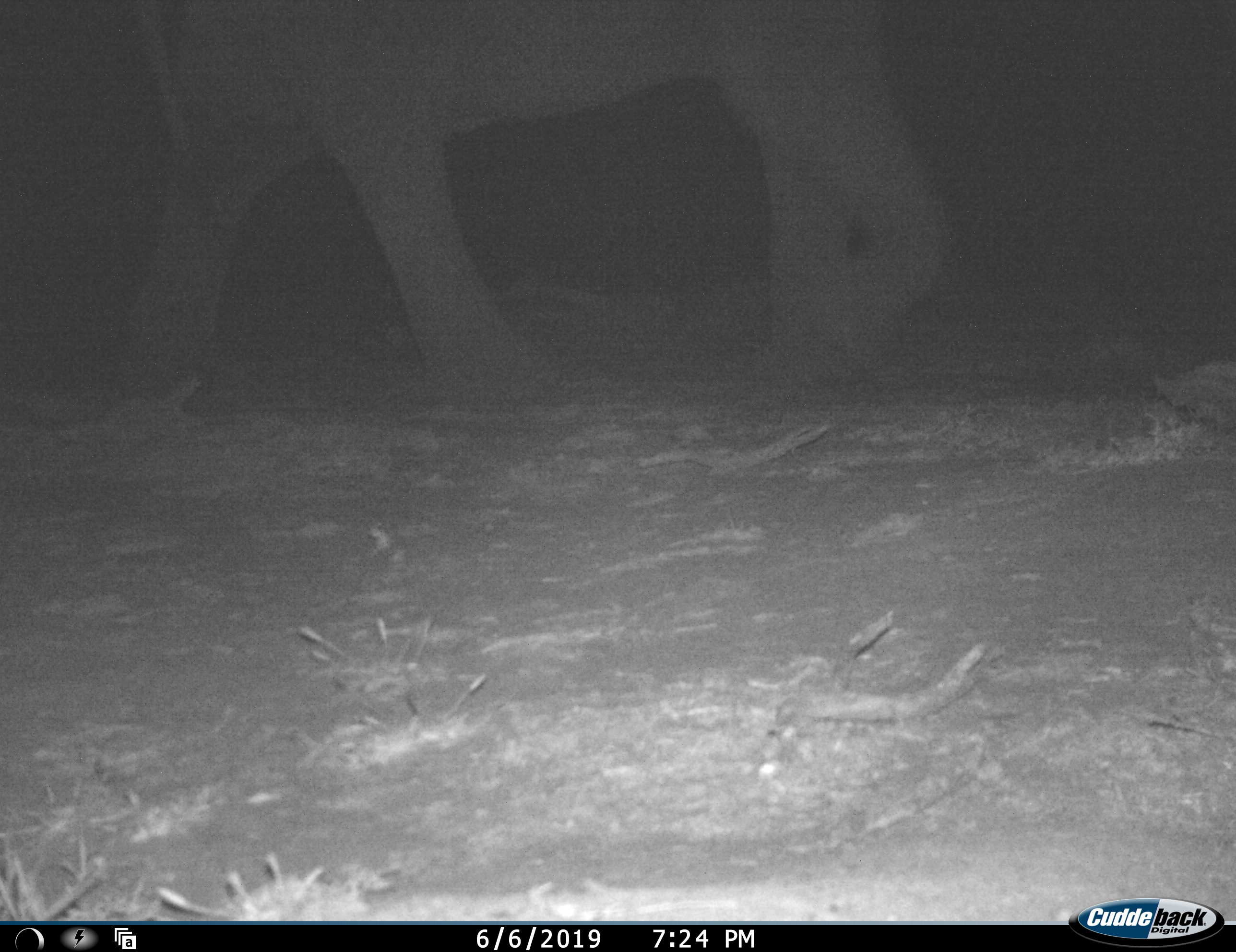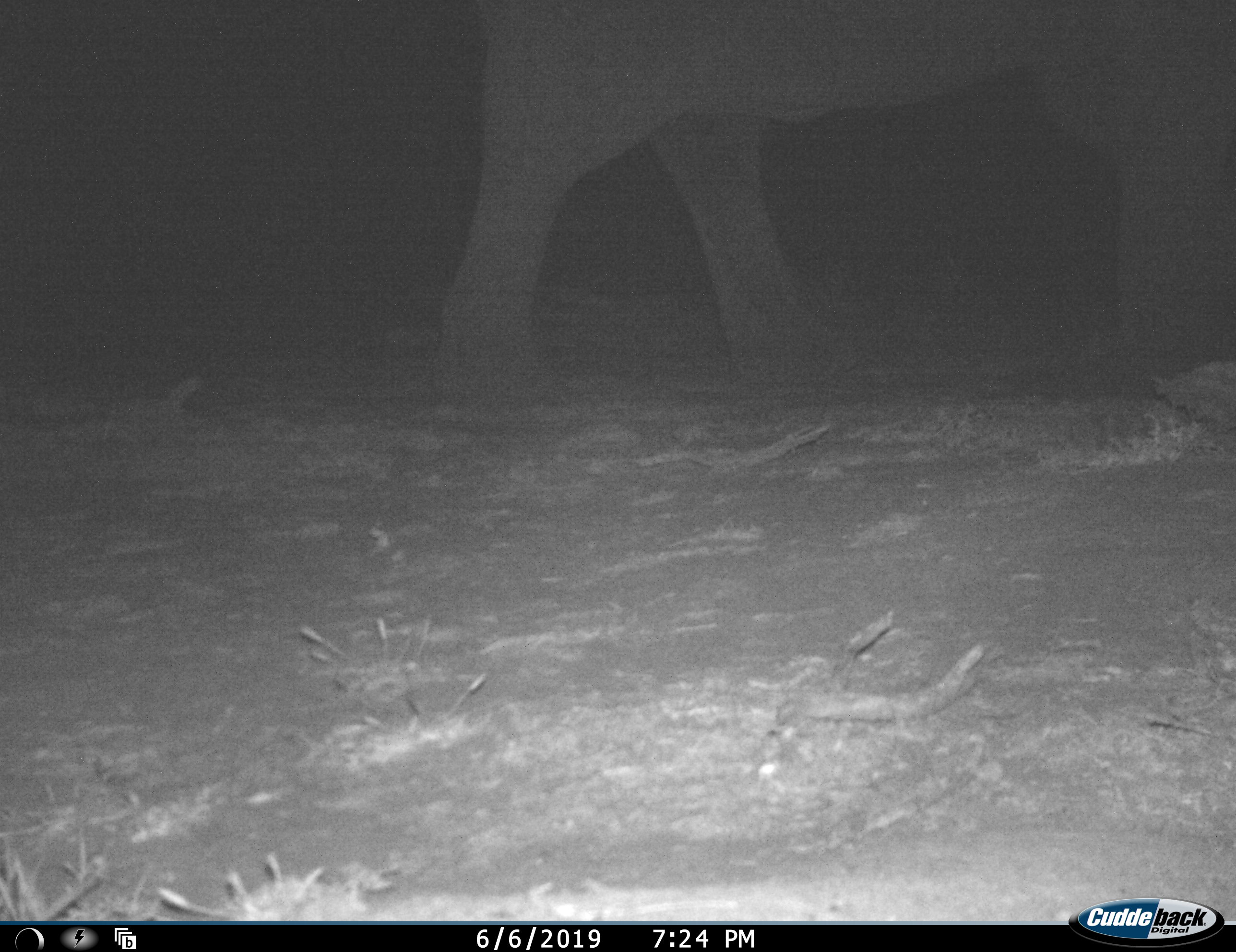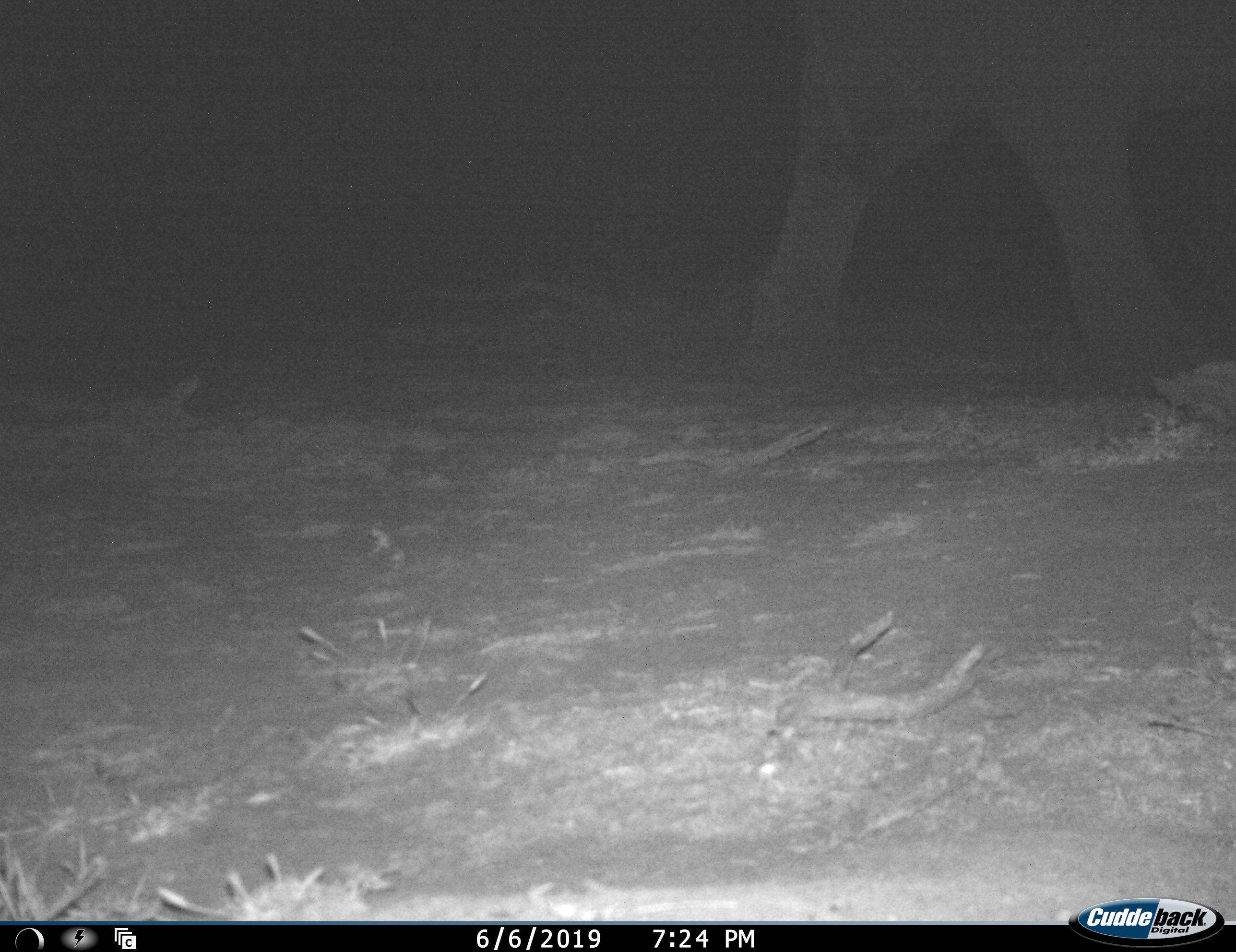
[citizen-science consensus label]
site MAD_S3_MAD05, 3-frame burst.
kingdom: Animalia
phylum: Chordata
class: Mammalia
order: Proboscidea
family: Elephantidae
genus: Loxodonta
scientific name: Loxodonta africana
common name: african bush elephant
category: elephant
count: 1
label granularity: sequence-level